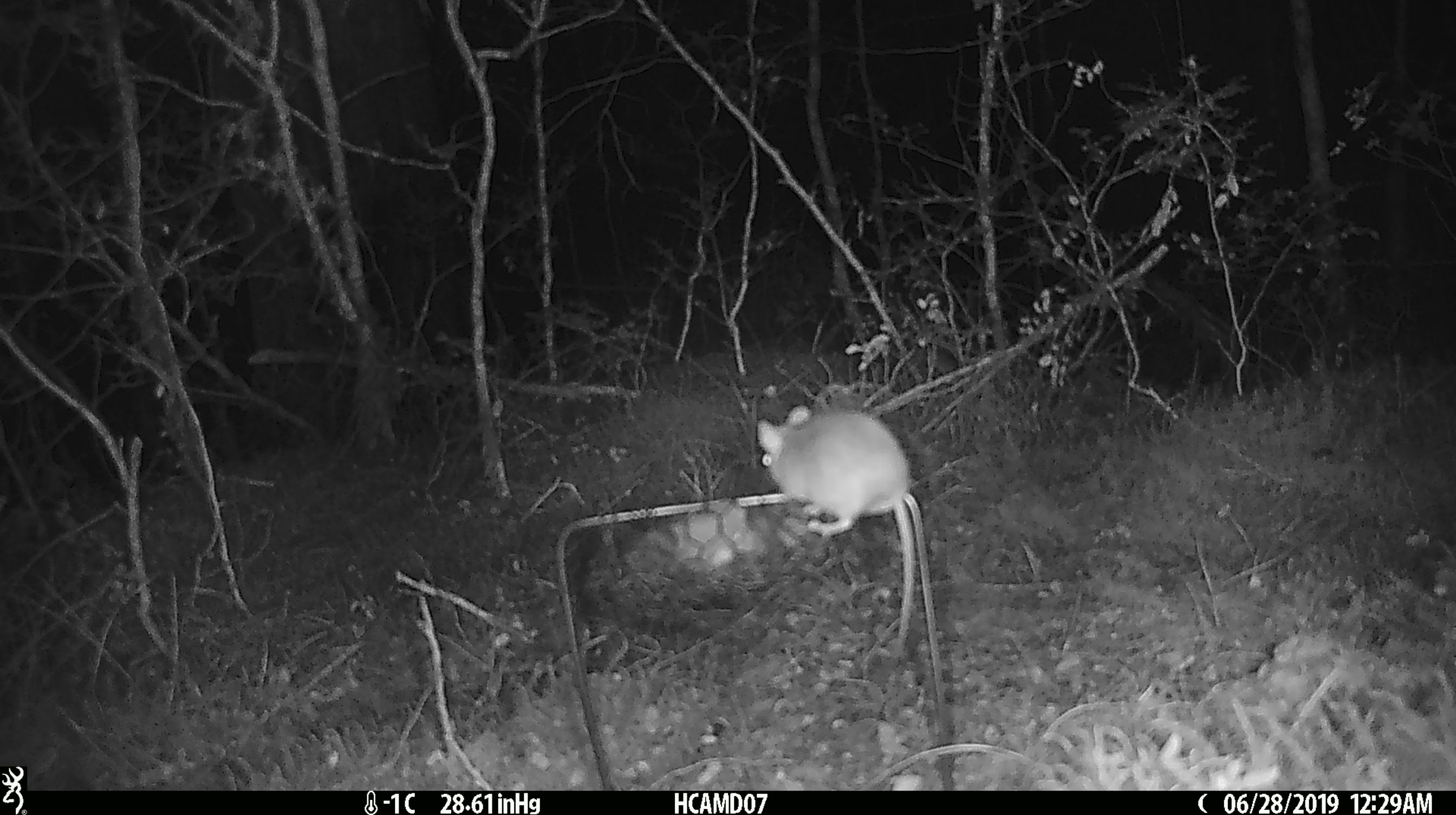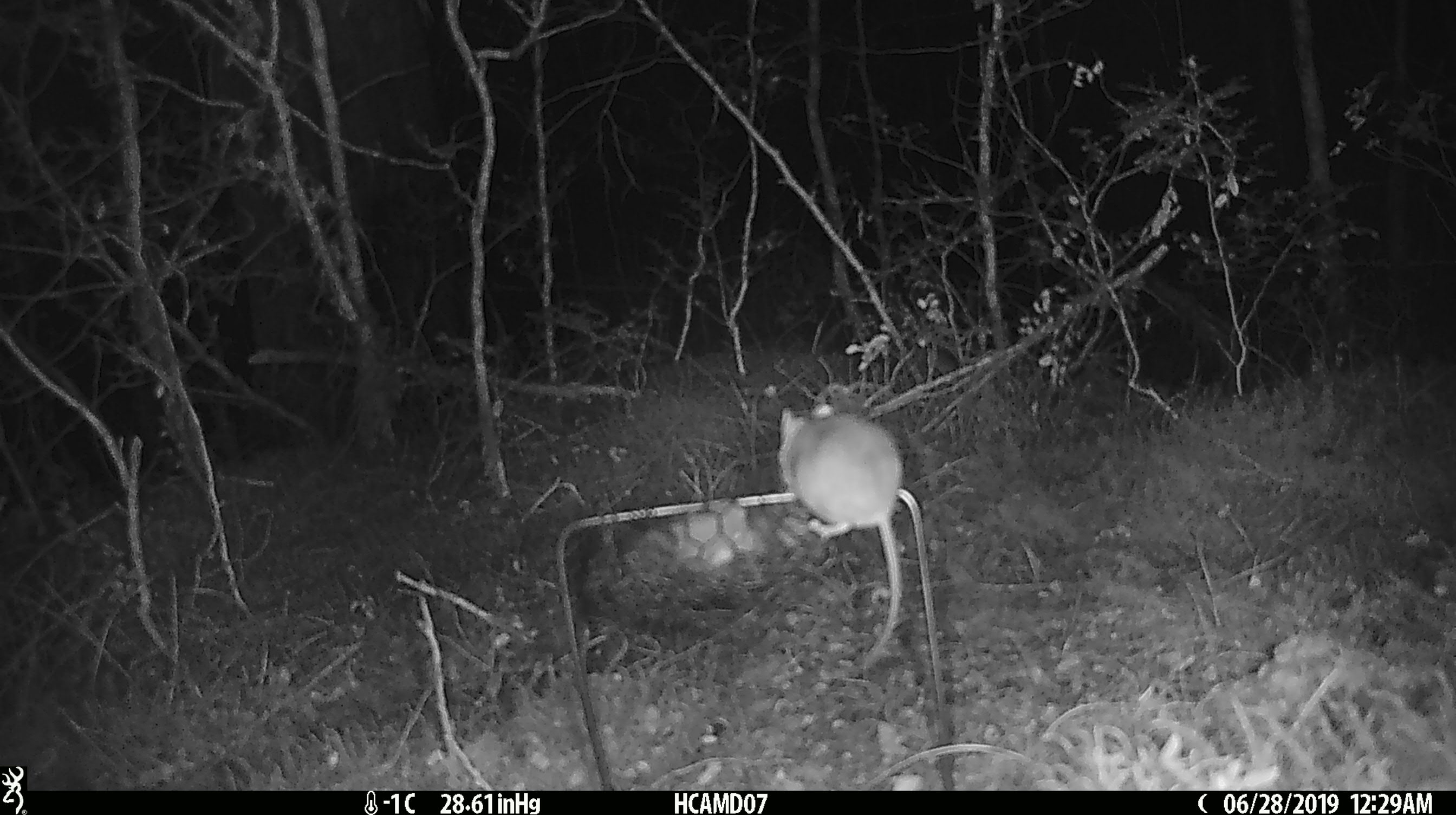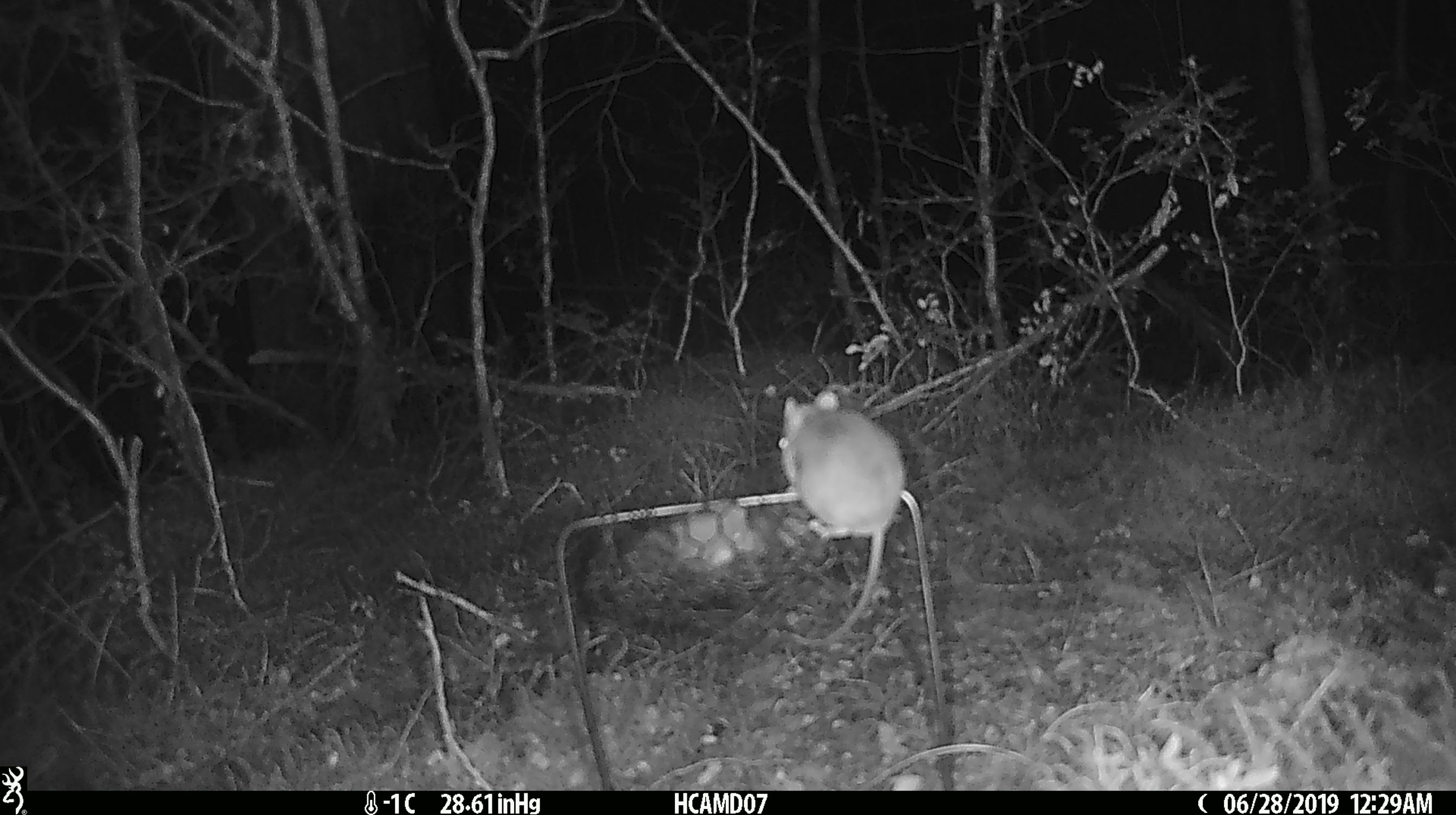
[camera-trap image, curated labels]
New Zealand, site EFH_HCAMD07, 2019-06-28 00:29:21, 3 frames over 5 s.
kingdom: Animalia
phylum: Chordata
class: Mammalia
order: Rodentia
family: Muridae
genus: Mus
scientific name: Mus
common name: mouse